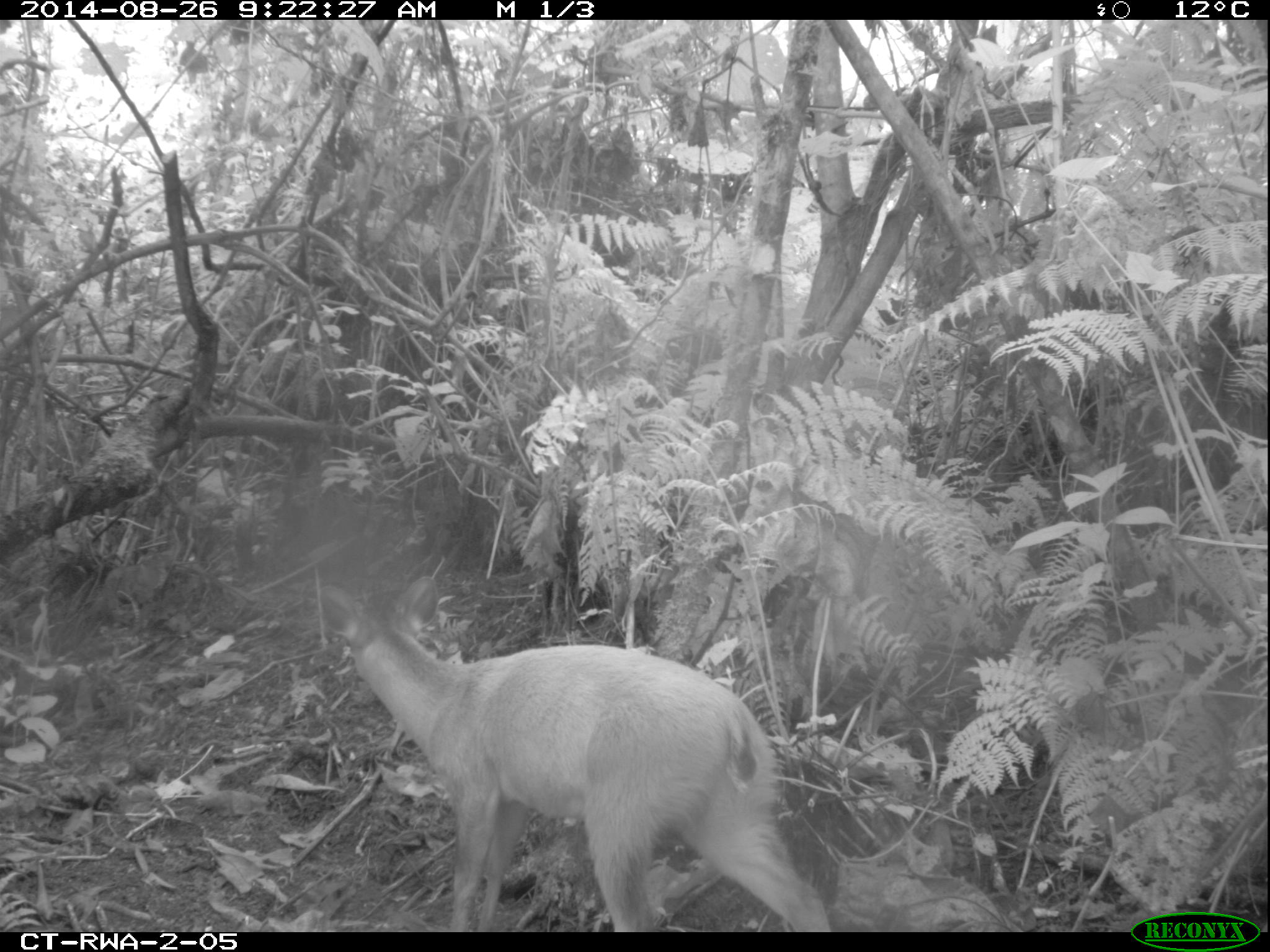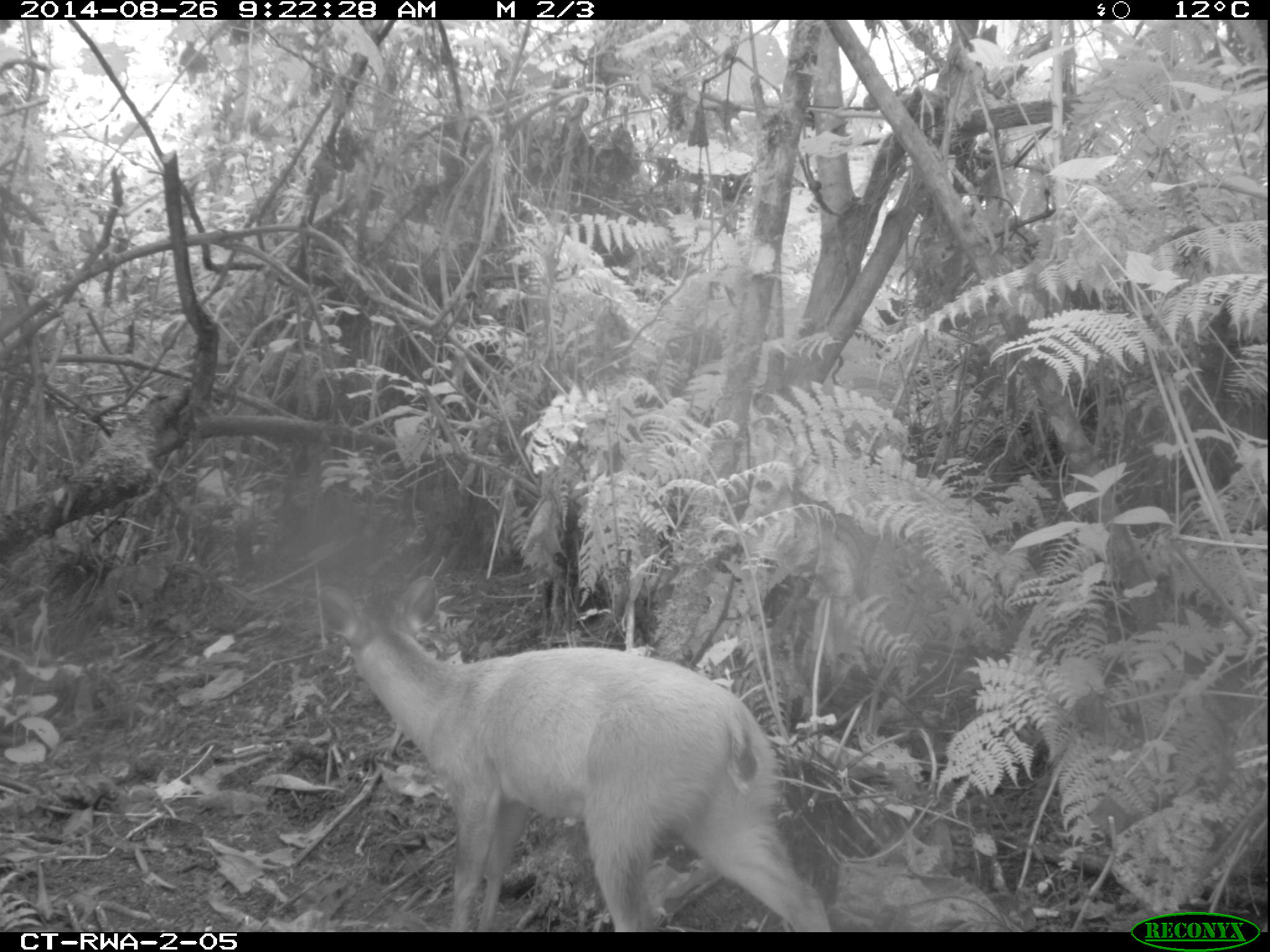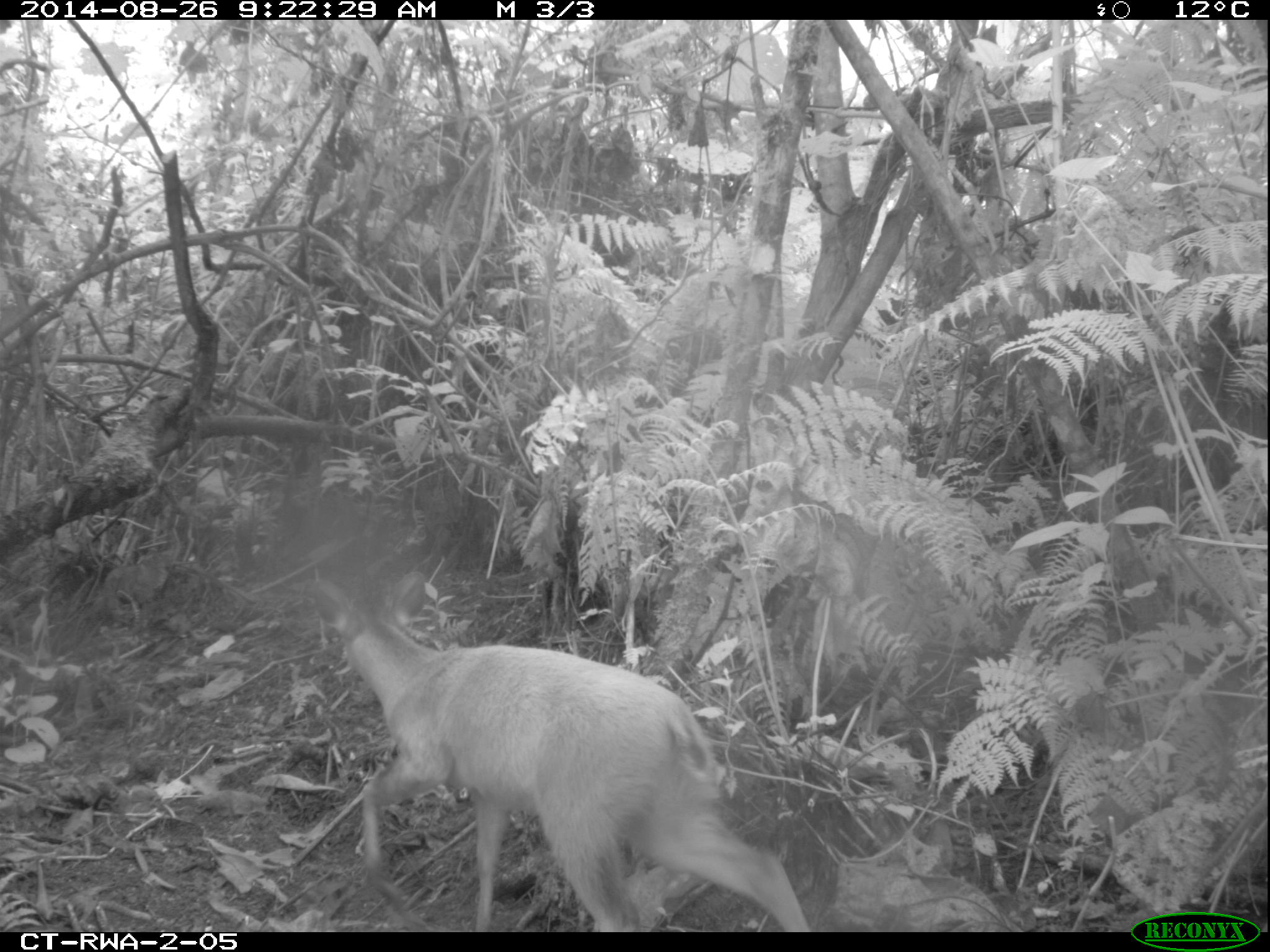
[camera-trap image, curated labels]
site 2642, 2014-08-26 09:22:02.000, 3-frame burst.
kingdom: Animalia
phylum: Chordata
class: Mammalia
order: Artiodactyla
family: Bovidae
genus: Cephalophus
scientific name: Cephalophus nigrifrons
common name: black-fronted duiker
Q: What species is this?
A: Cephalophus nigrifrons (black-fronted duiker).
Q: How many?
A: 1.